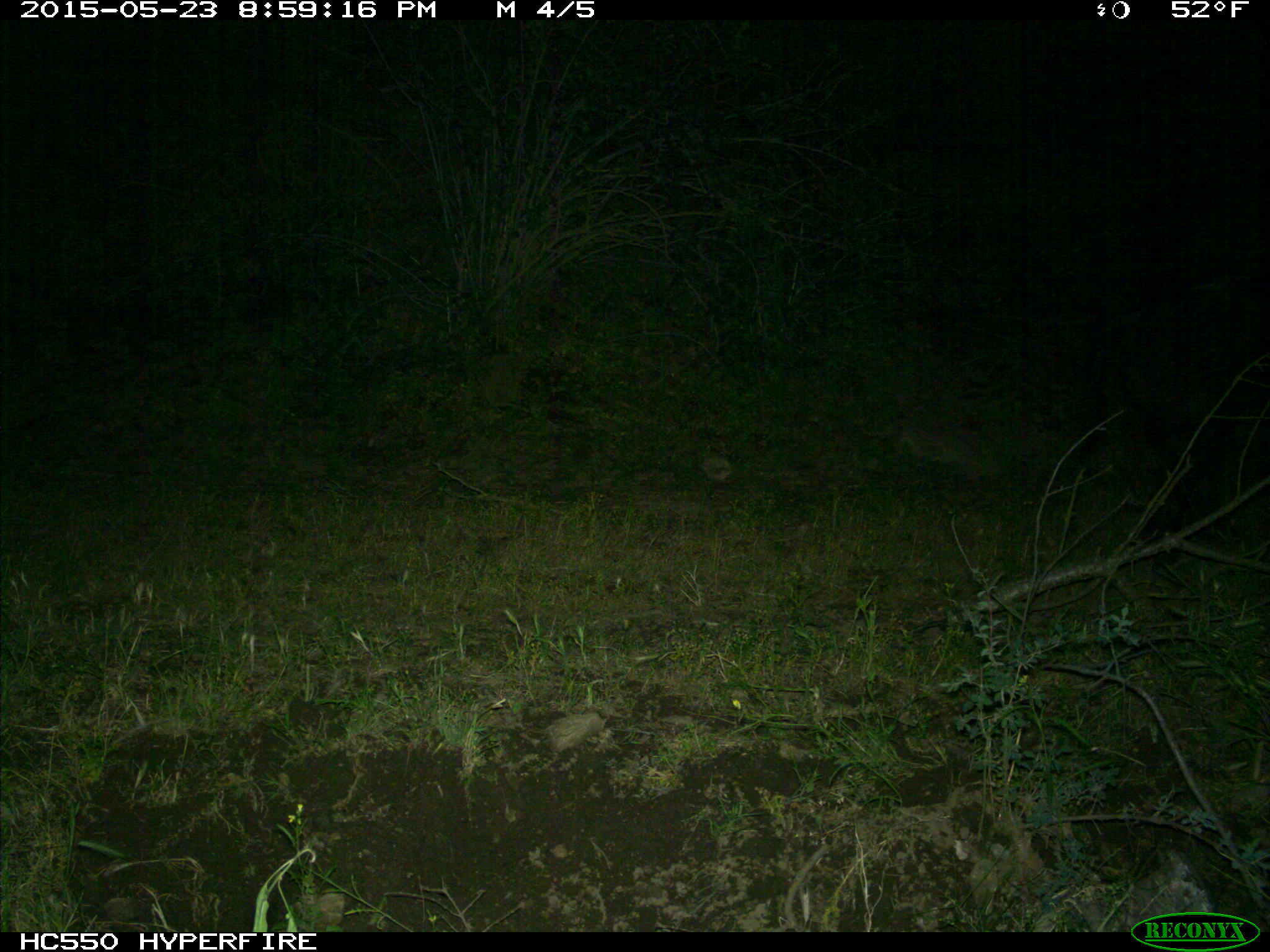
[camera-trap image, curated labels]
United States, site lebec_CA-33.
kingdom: Animalia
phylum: Chordata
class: Mammalia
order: Artiodactyla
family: Suidae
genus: Sus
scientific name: Sus scrofa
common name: wild boar